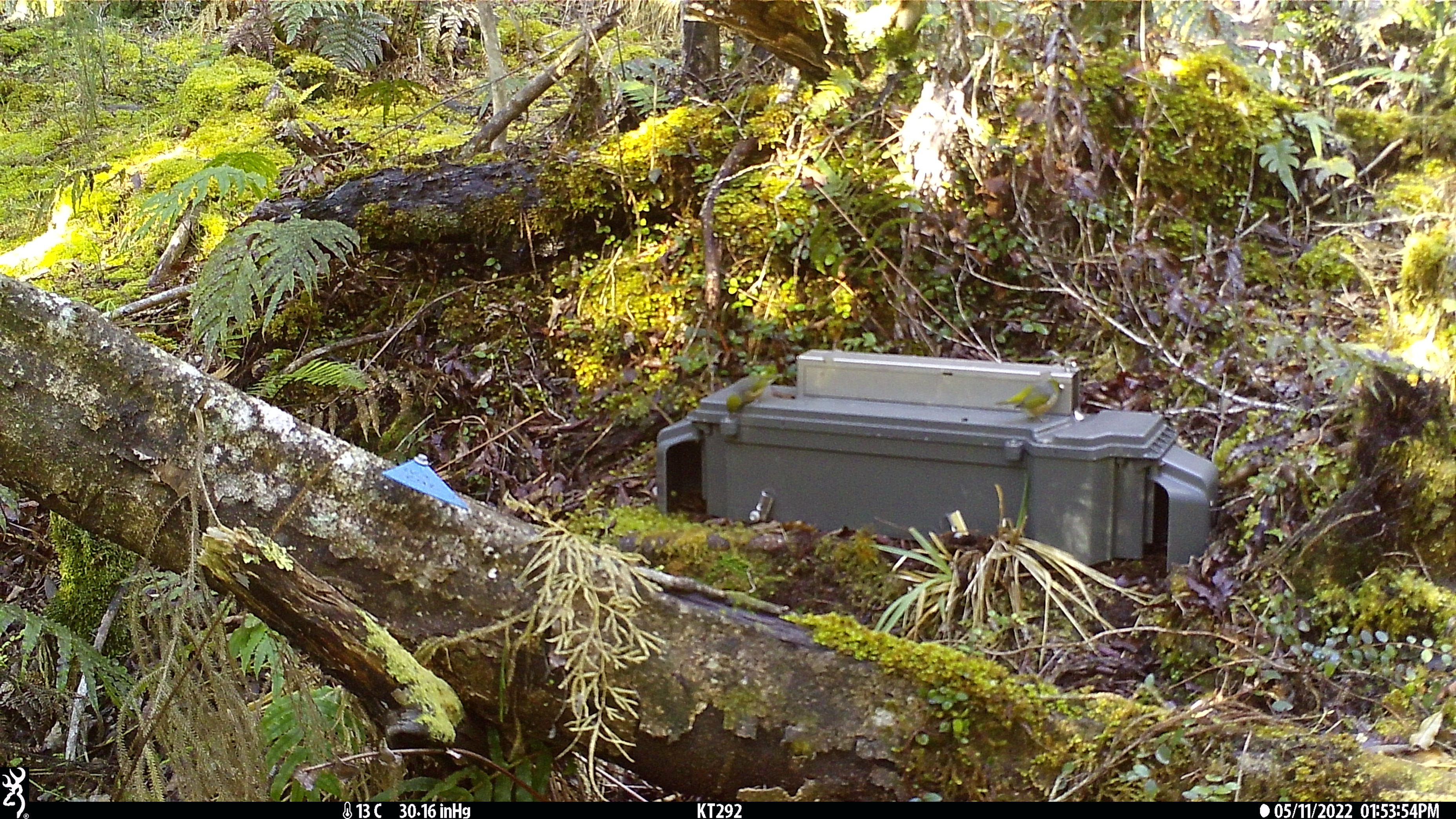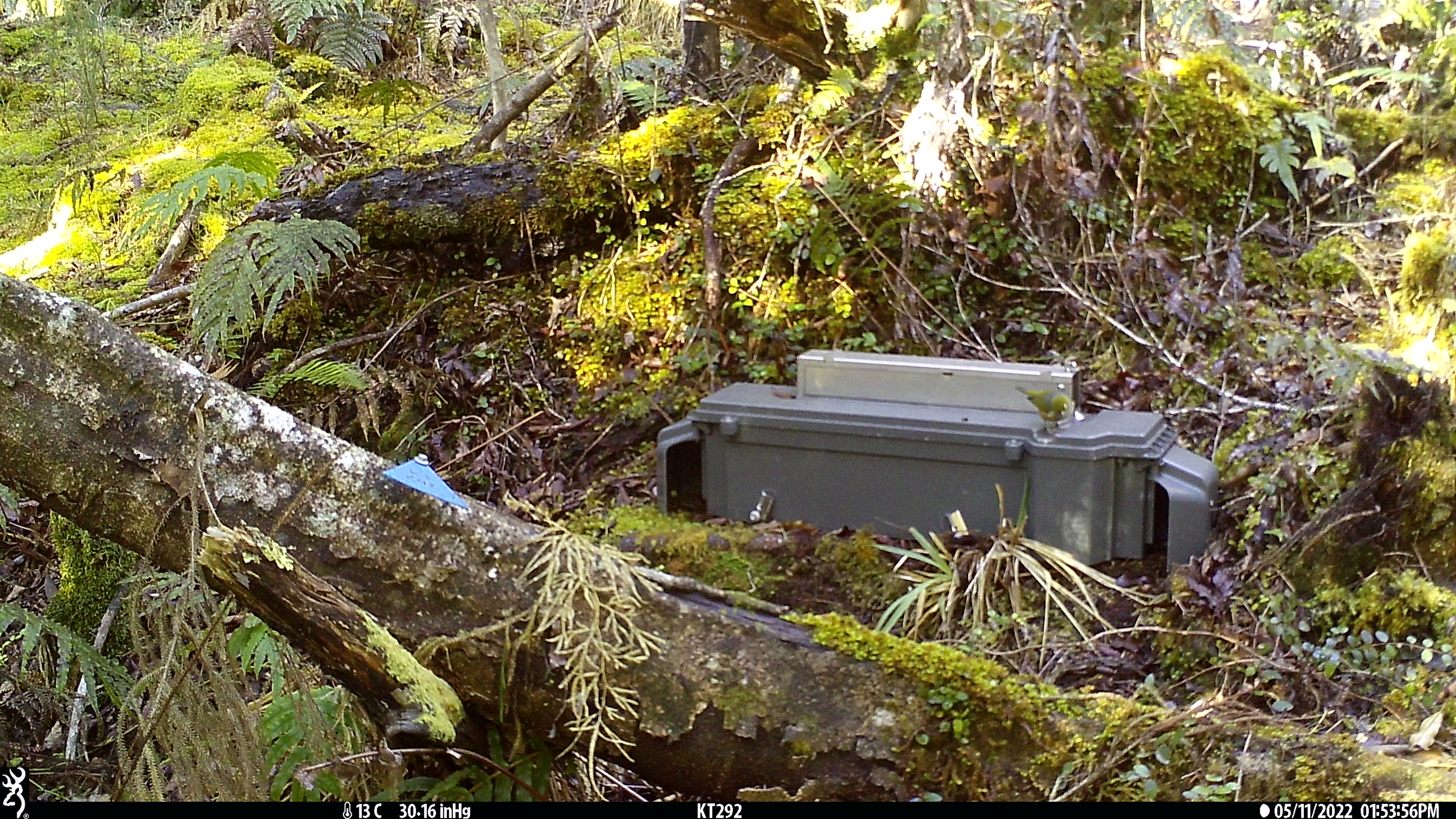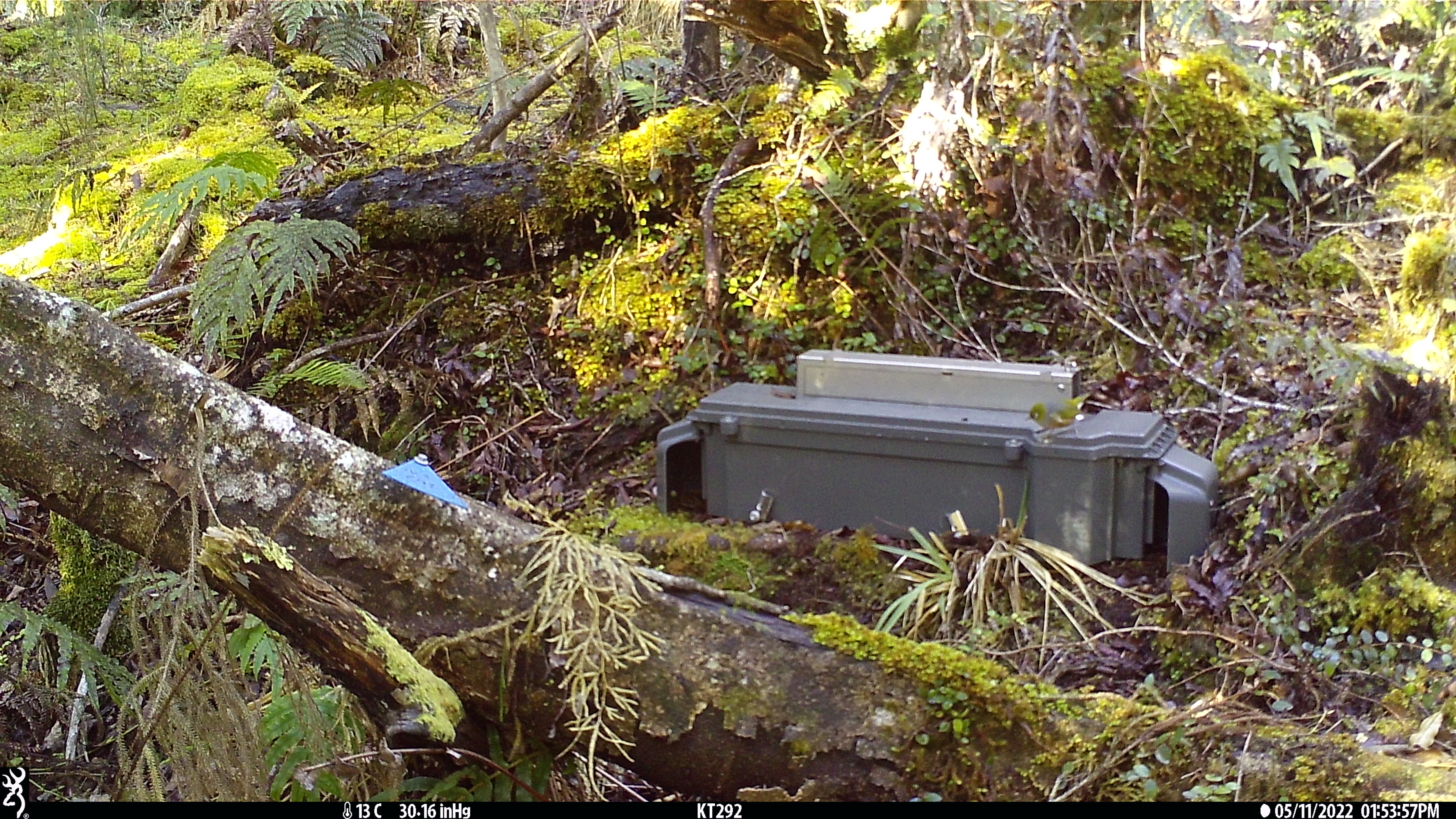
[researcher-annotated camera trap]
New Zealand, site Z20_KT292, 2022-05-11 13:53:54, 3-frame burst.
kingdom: Animalia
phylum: Chordata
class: Aves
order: Passeriformes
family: Zosteropidae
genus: Zosterops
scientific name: Zosterops lateralis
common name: silvereye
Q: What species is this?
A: Silvereye (Zosterops lateralis).